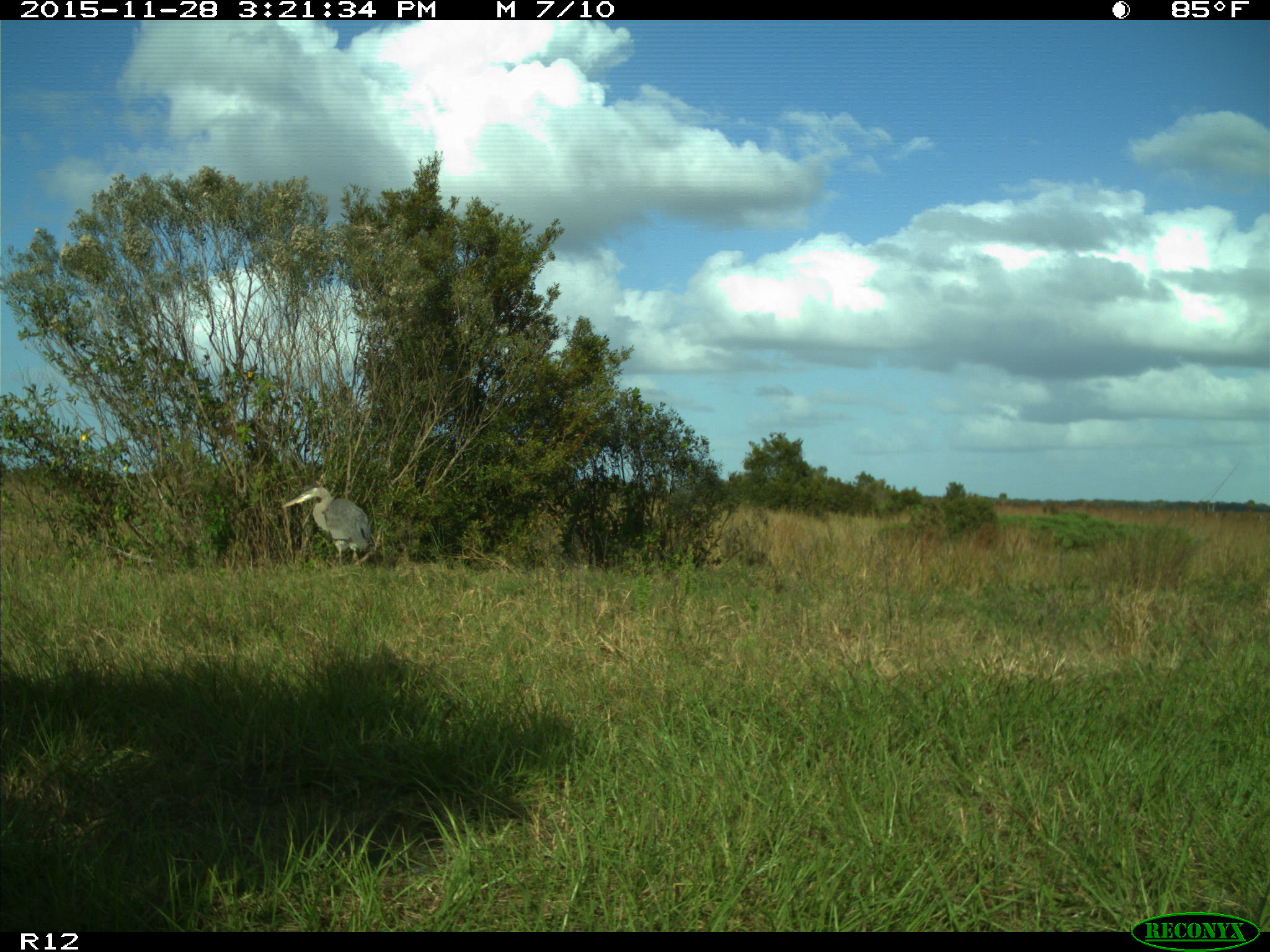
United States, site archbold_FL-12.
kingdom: Animalia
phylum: Chordata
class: Aves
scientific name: Aves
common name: birds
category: unidentified bird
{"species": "unidentified bird (birds) (Aves)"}